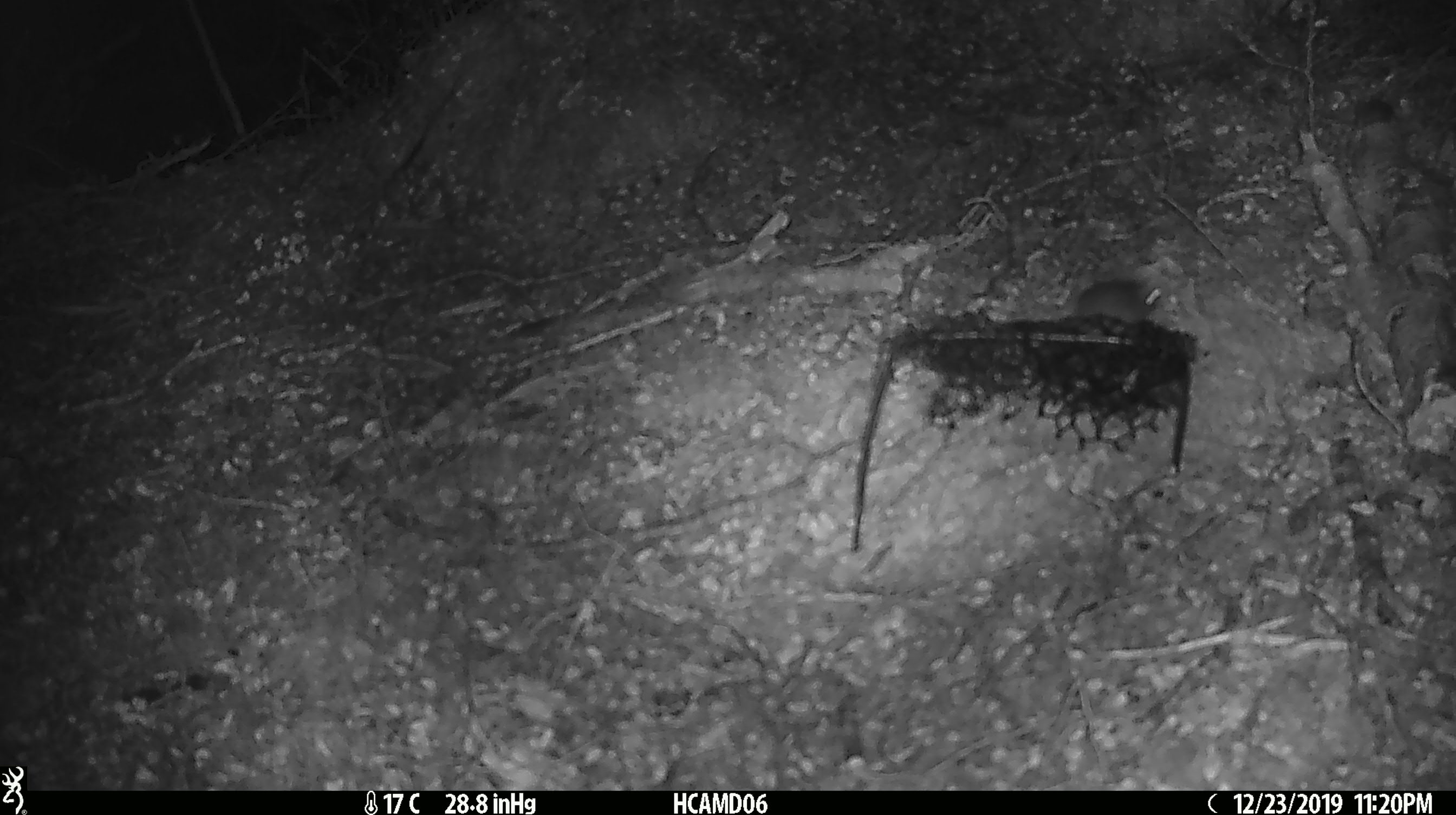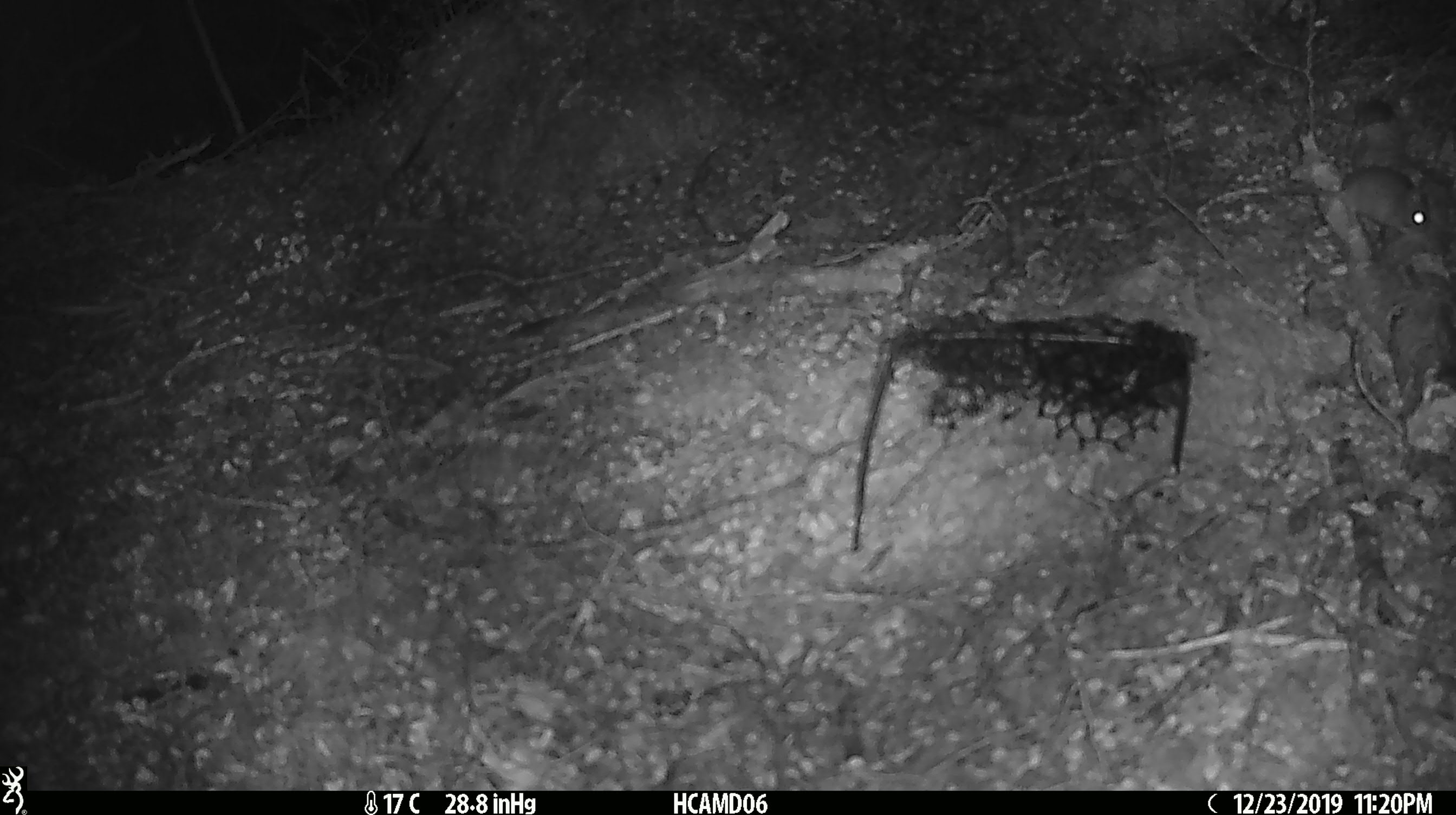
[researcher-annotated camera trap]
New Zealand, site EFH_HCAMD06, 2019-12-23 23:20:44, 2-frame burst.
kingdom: Animalia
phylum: Chordata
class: Mammalia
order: Rodentia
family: Muridae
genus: Mus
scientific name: Mus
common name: mouse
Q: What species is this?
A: Mouse (Mus).